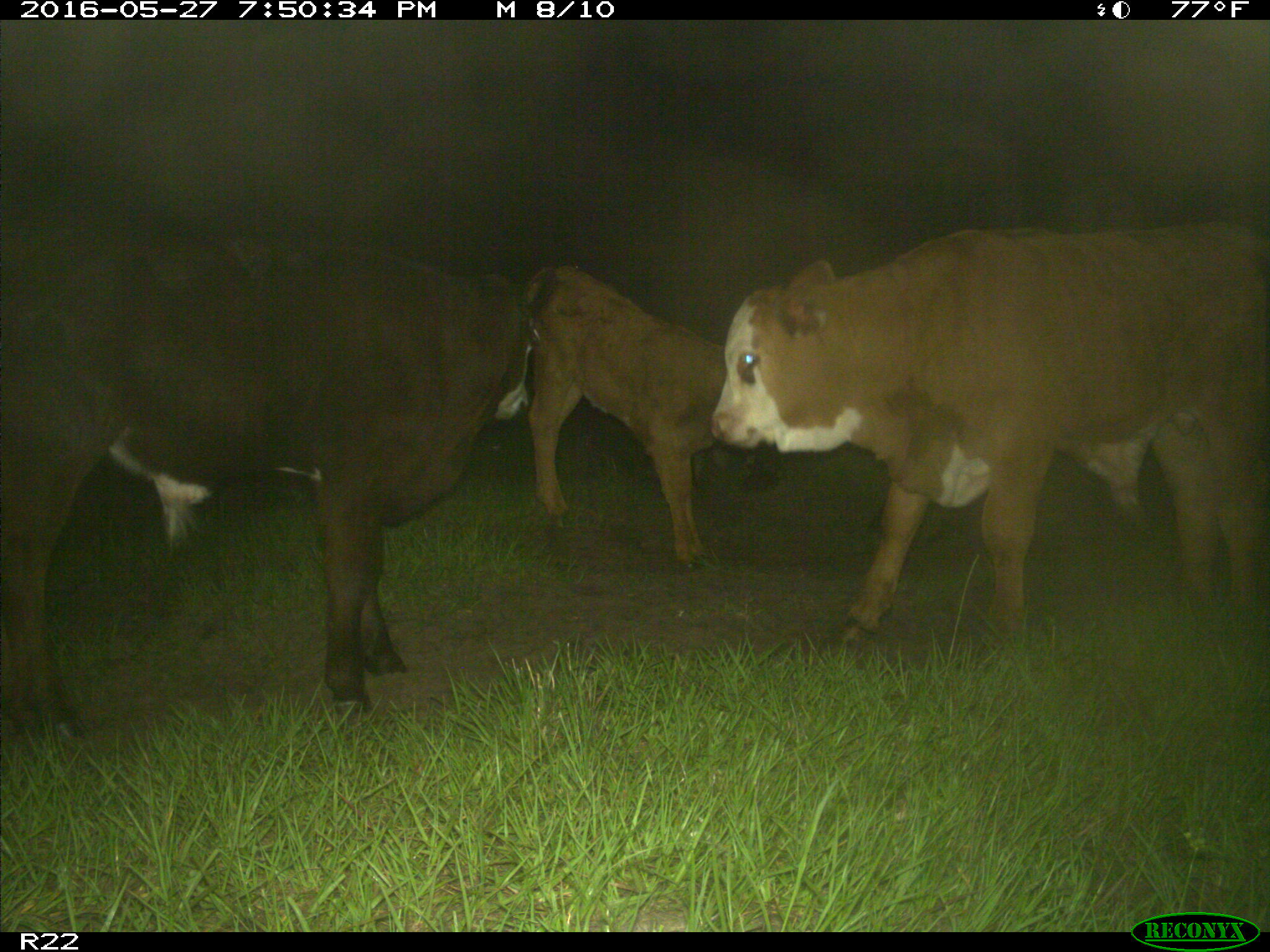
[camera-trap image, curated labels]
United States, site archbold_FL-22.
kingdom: Animalia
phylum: Chordata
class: Mammalia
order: Artiodactyla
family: Bovidae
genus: Bos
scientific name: Bos taurus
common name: domestic cow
Bos taurus (domestic cow).